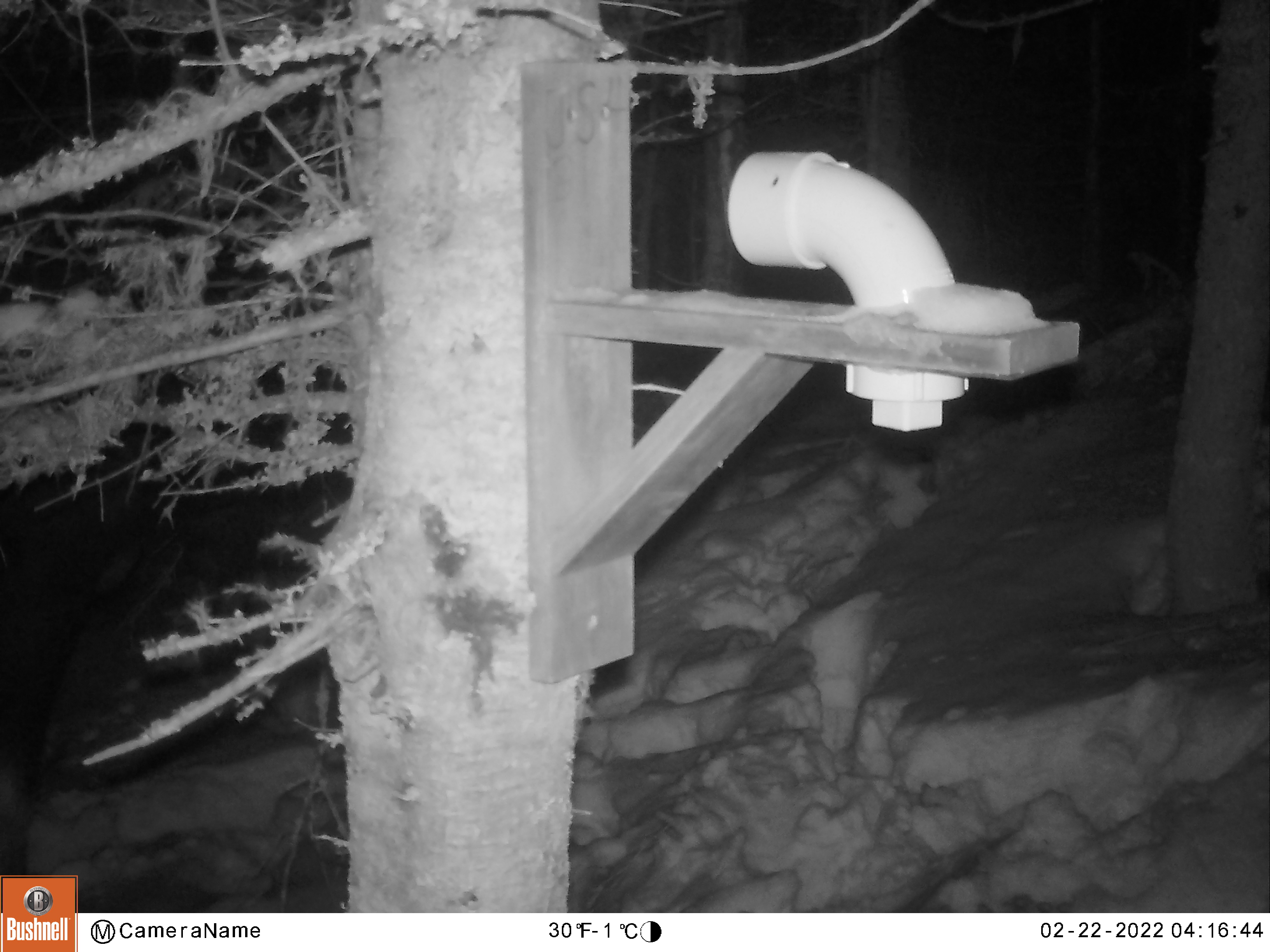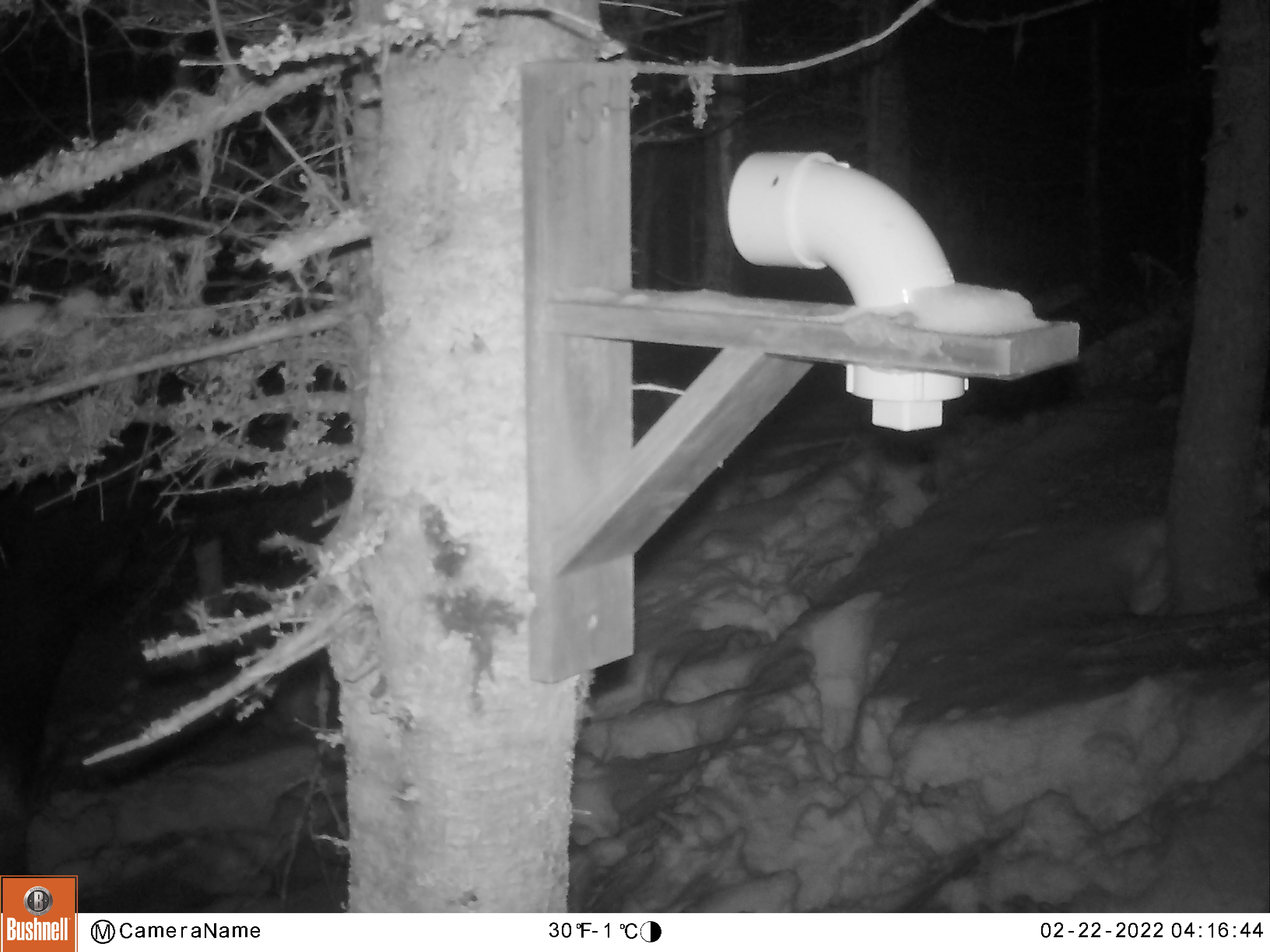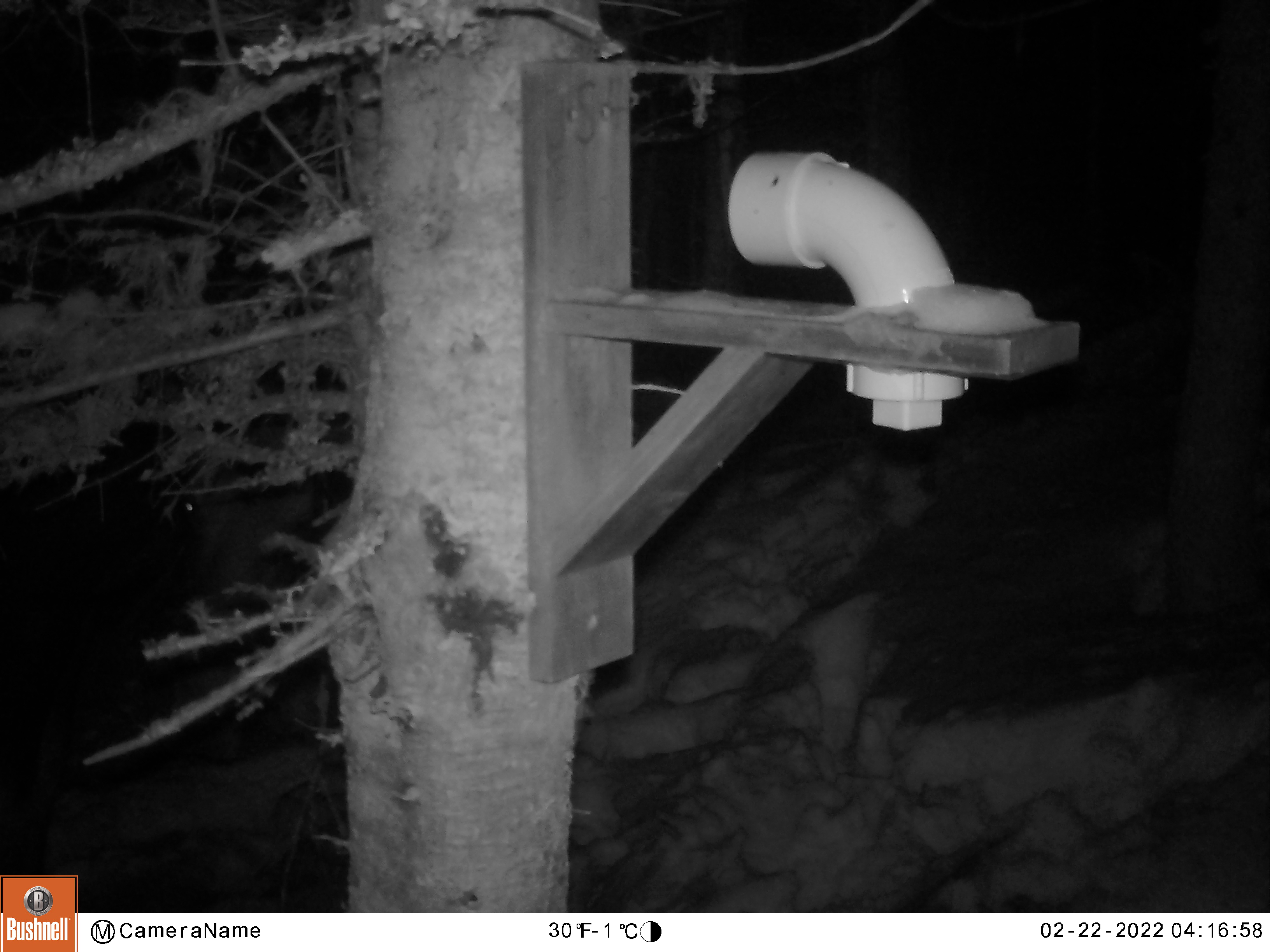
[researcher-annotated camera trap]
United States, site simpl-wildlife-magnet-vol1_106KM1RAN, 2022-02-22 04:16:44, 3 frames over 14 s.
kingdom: Animalia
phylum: Chordata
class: Mammalia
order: Artiodactyla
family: Cervidae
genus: Alces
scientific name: Alces alces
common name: moose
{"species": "moose (Alces alces)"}